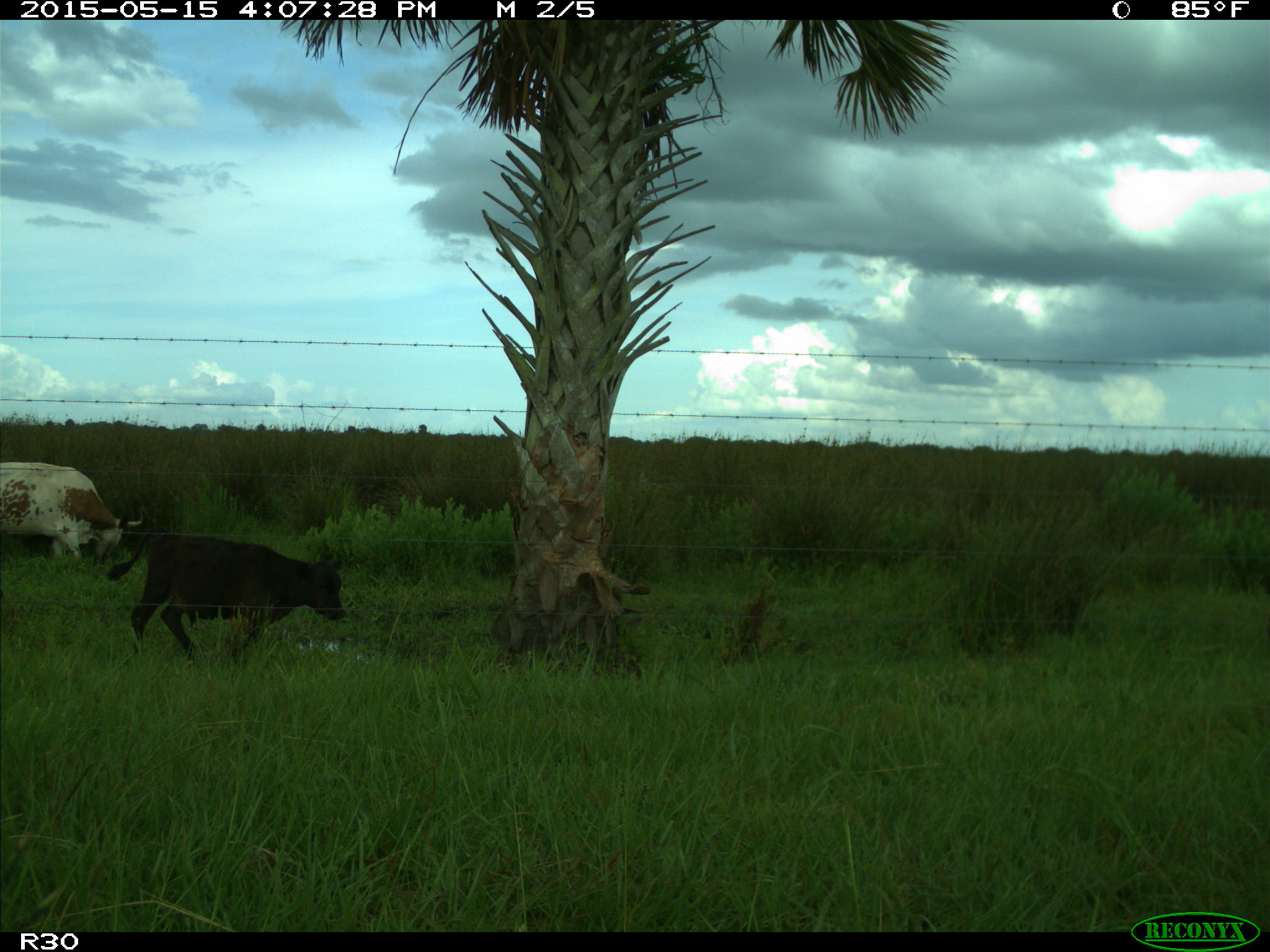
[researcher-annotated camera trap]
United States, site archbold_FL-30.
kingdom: Animalia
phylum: Chordata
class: Mammalia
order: Artiodactyla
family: Bovidae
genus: Bos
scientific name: Bos taurus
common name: domestic cow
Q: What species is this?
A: Bos taurus (domestic cow).